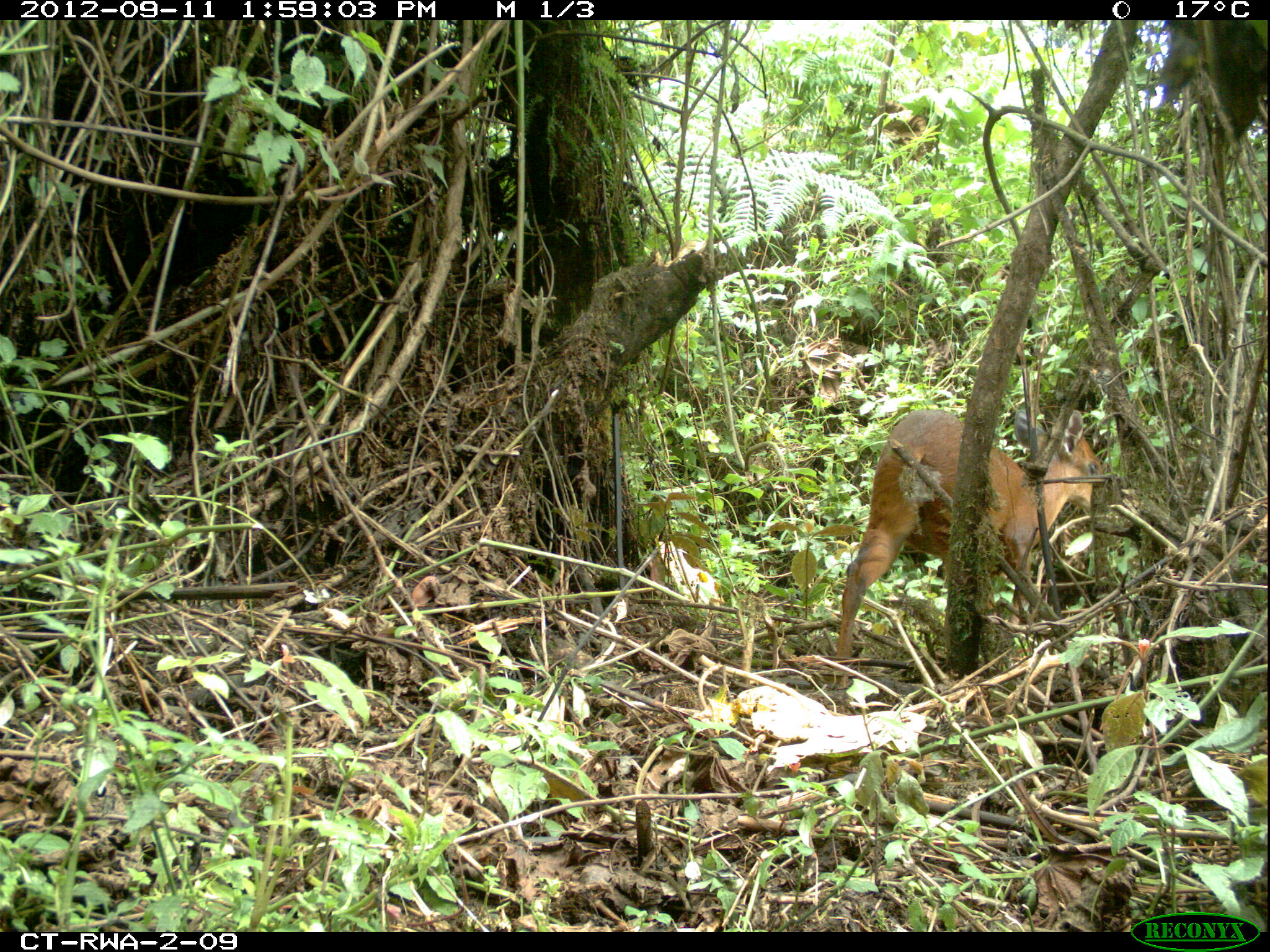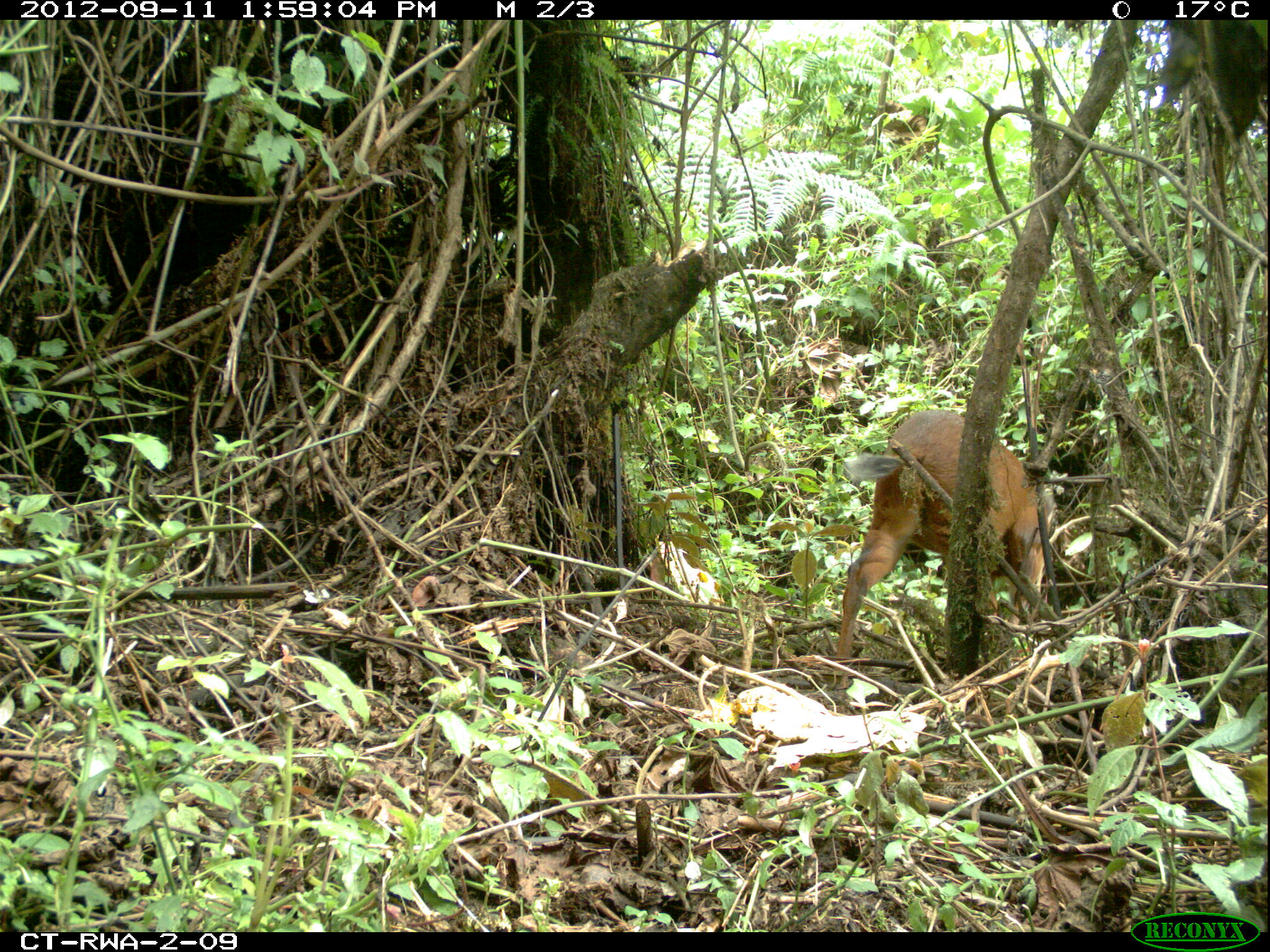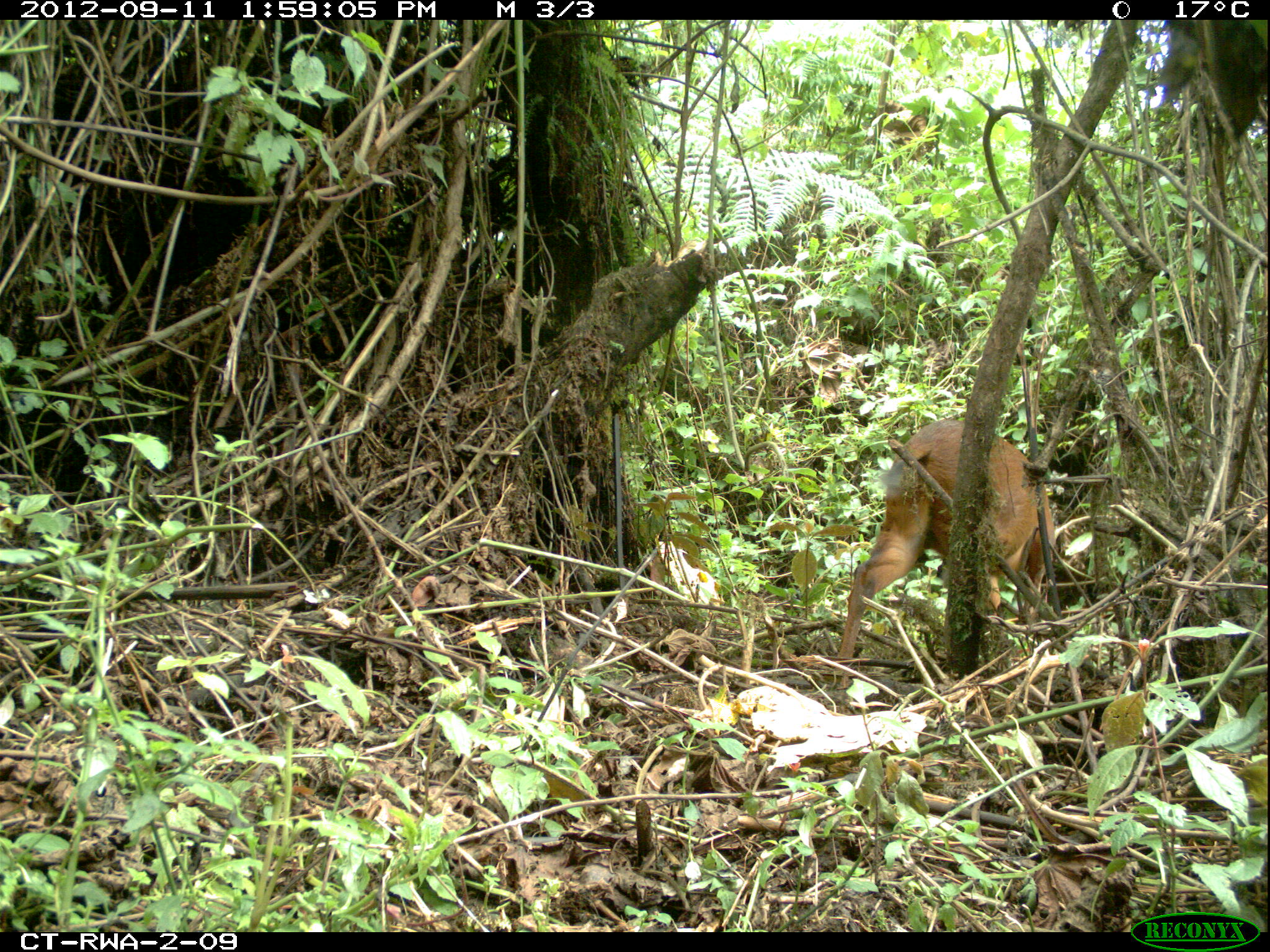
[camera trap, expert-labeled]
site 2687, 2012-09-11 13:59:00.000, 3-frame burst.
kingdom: Animalia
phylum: Chordata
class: Mammalia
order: Artiodactyla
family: Bovidae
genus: Cephalophus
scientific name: Cephalophus nigrifrons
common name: black-fronted duiker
Cephalophus nigrifrons (black-fronted duiker), count 1.